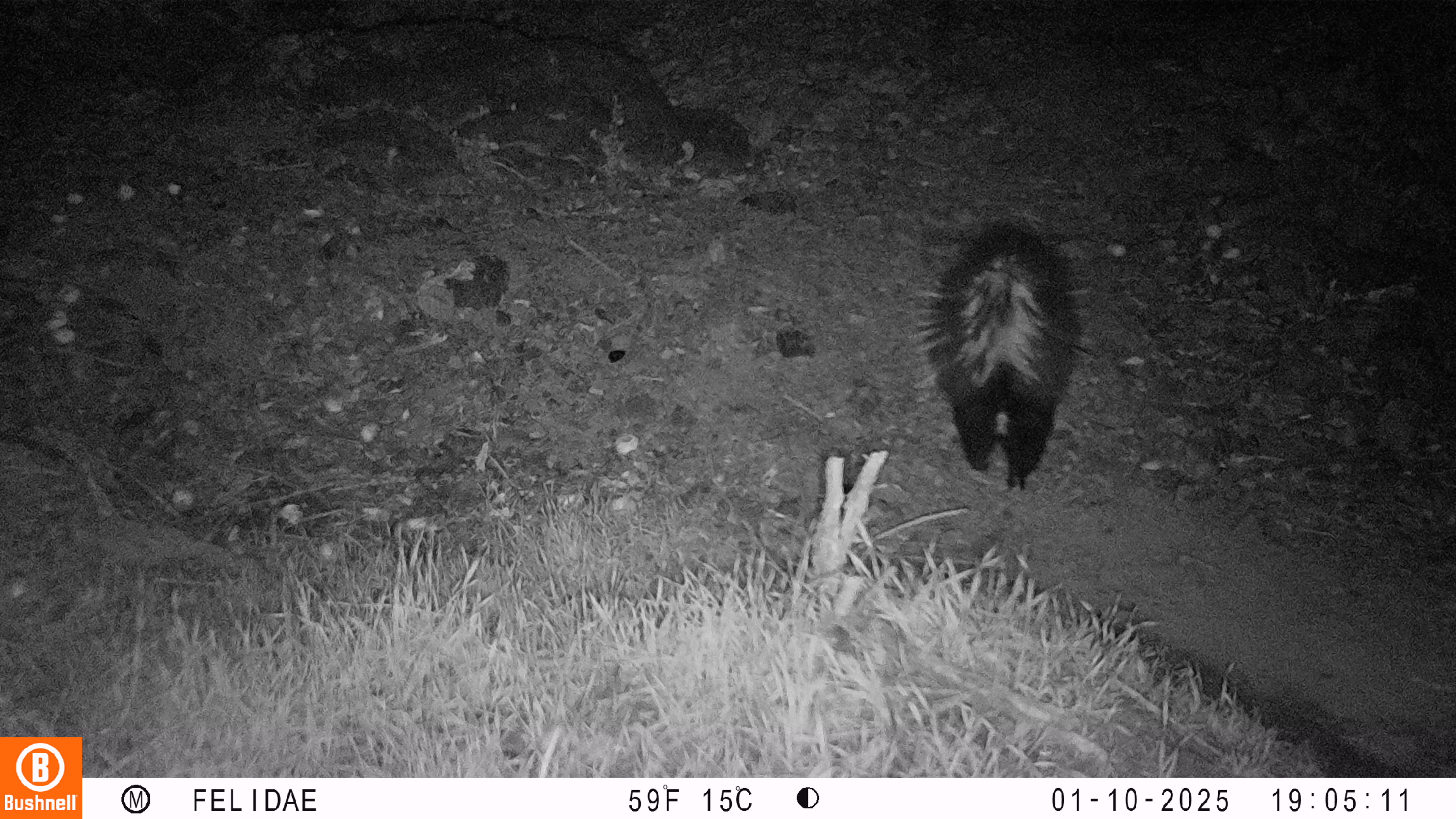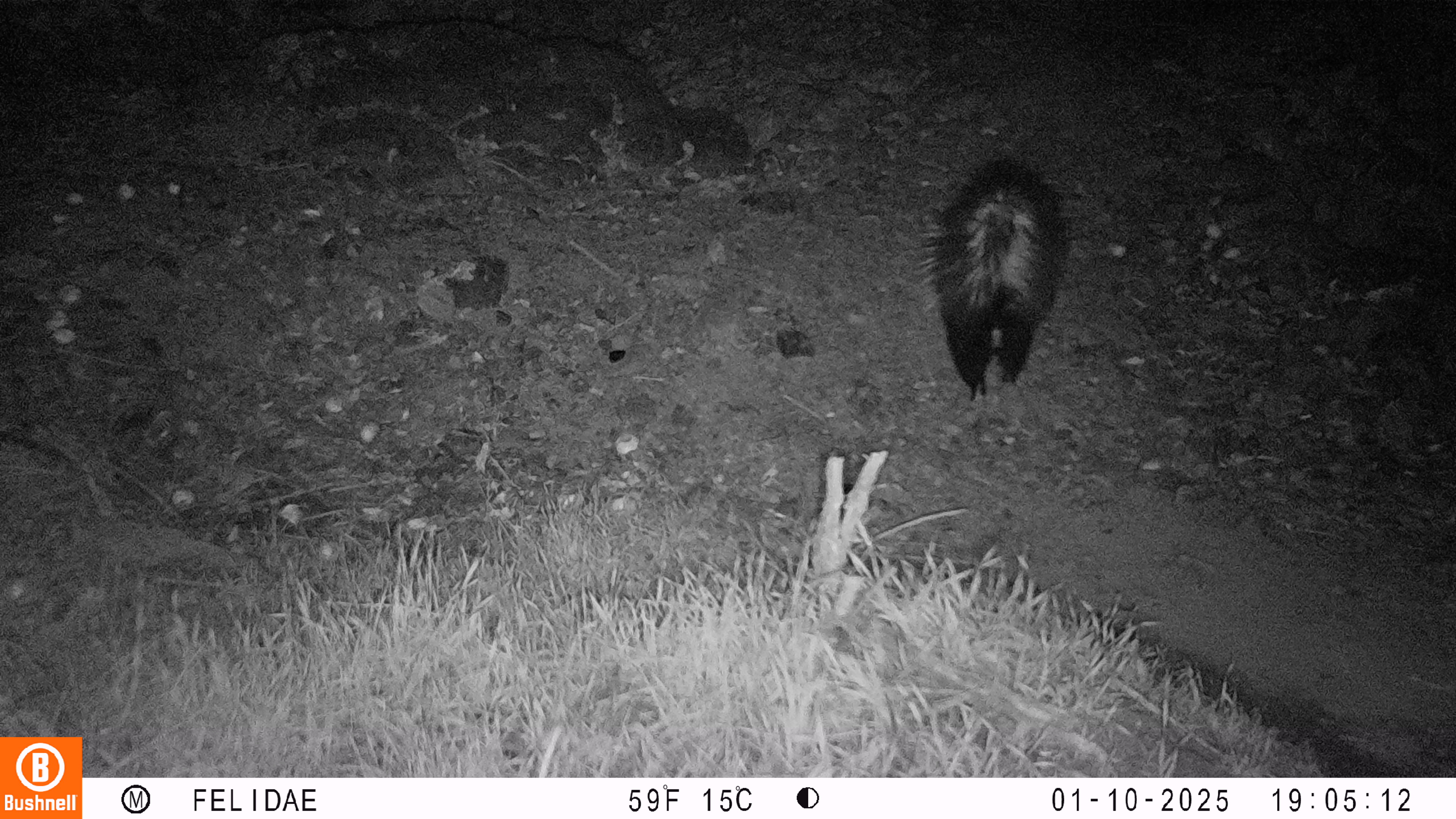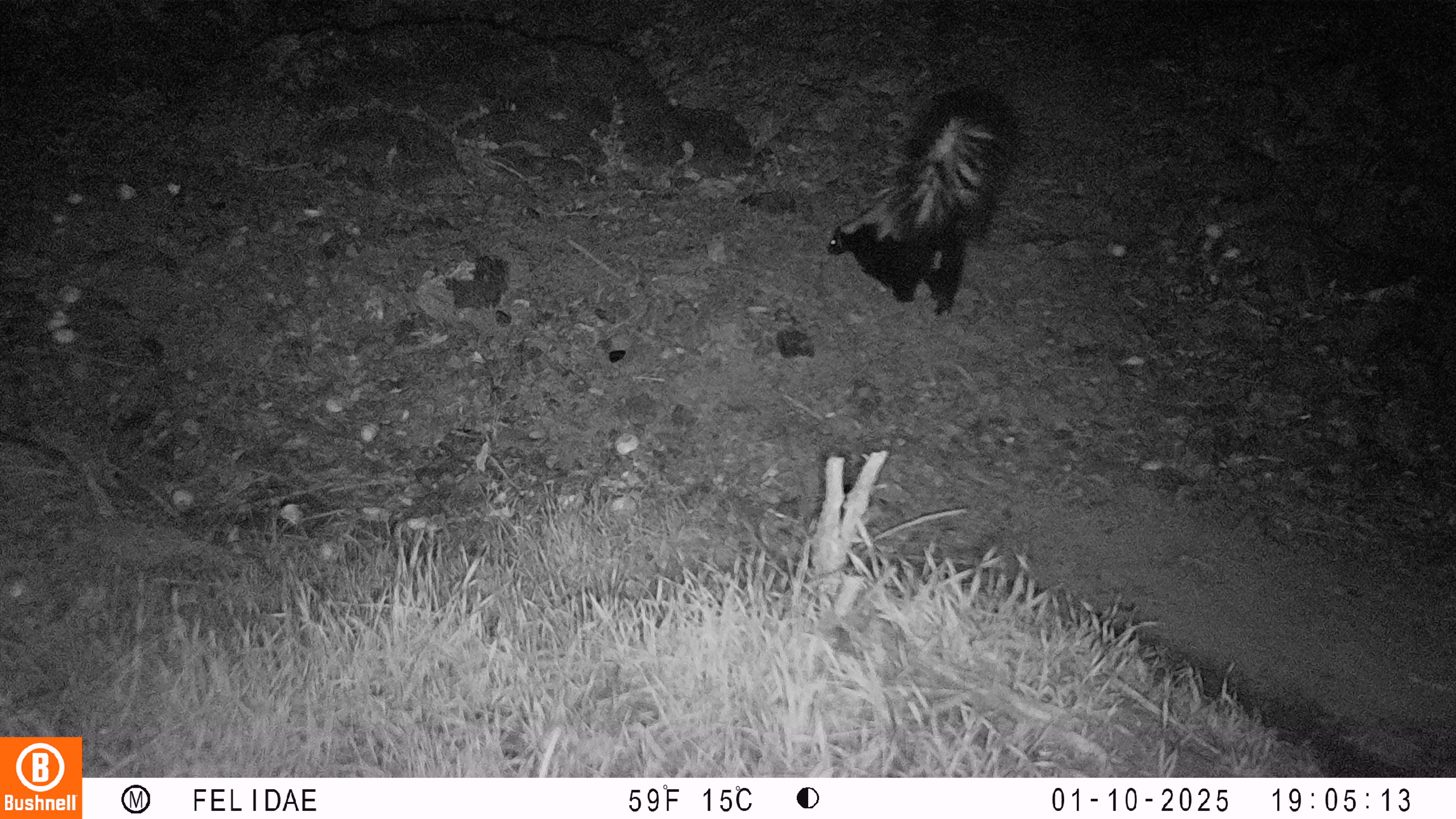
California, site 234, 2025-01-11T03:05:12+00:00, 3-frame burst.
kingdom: Animalia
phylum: Chordata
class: Mammalia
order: Carnivora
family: Mephitidae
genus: Mephitis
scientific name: Mephitis mephitis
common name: striped skunk